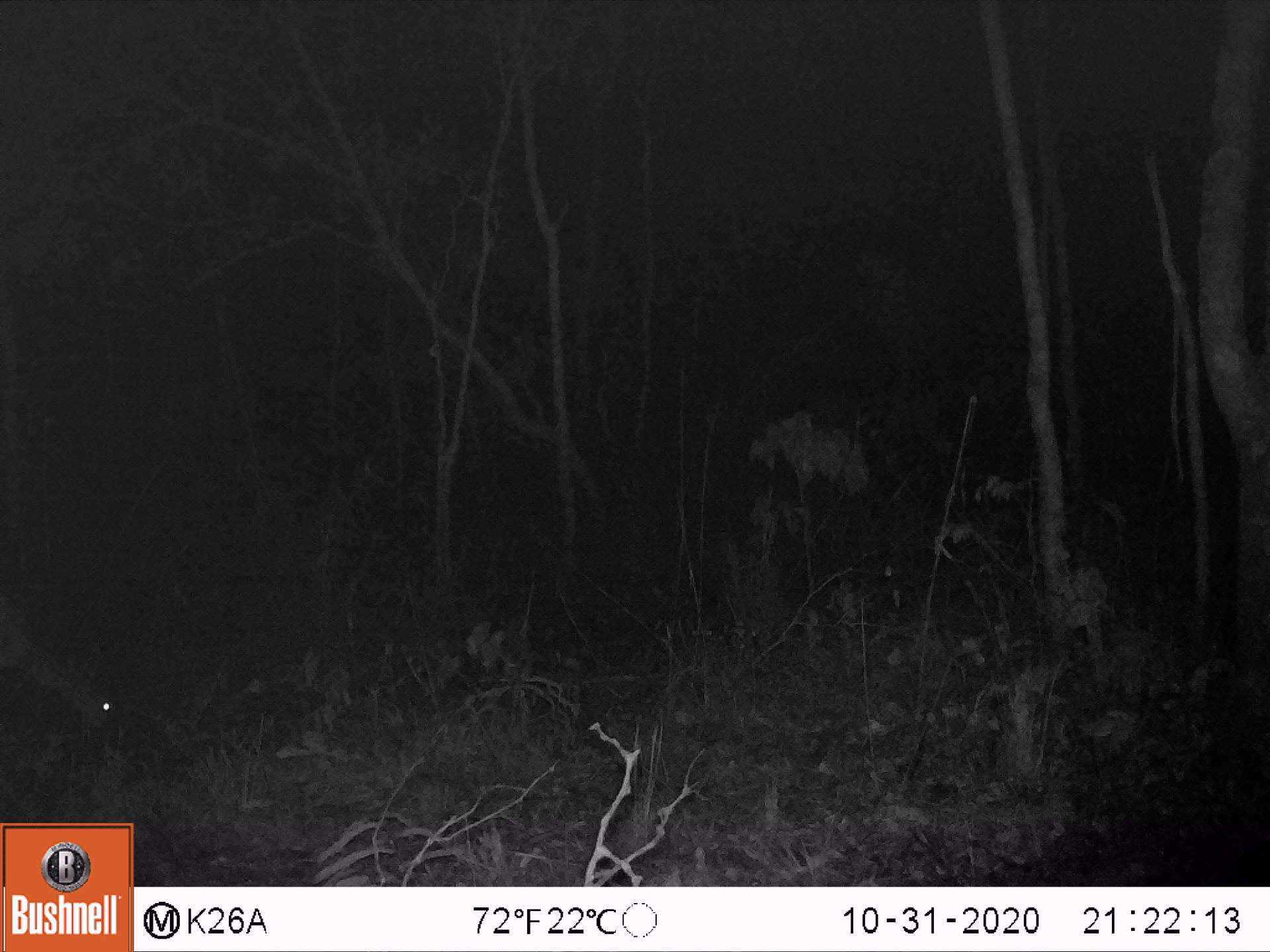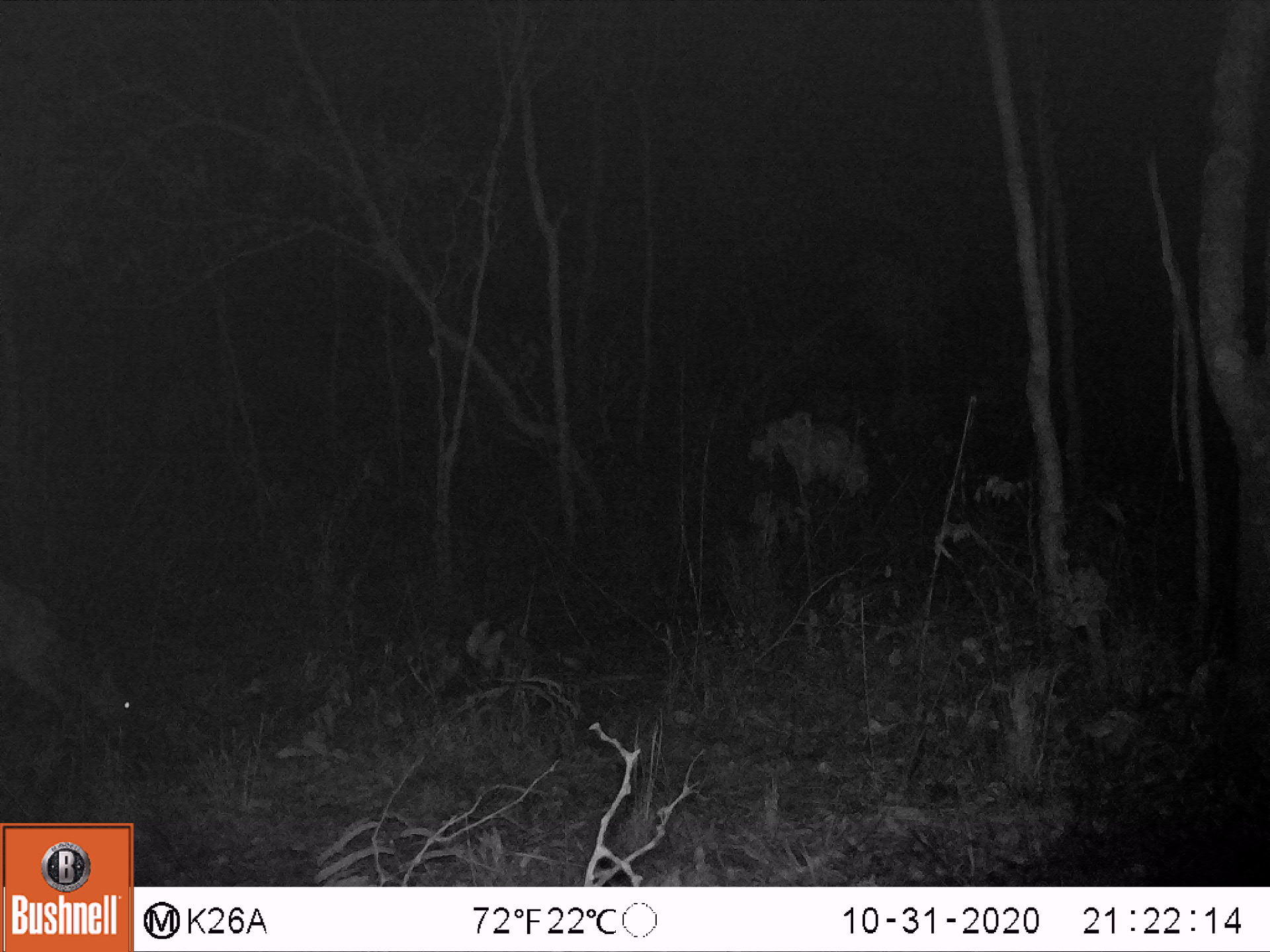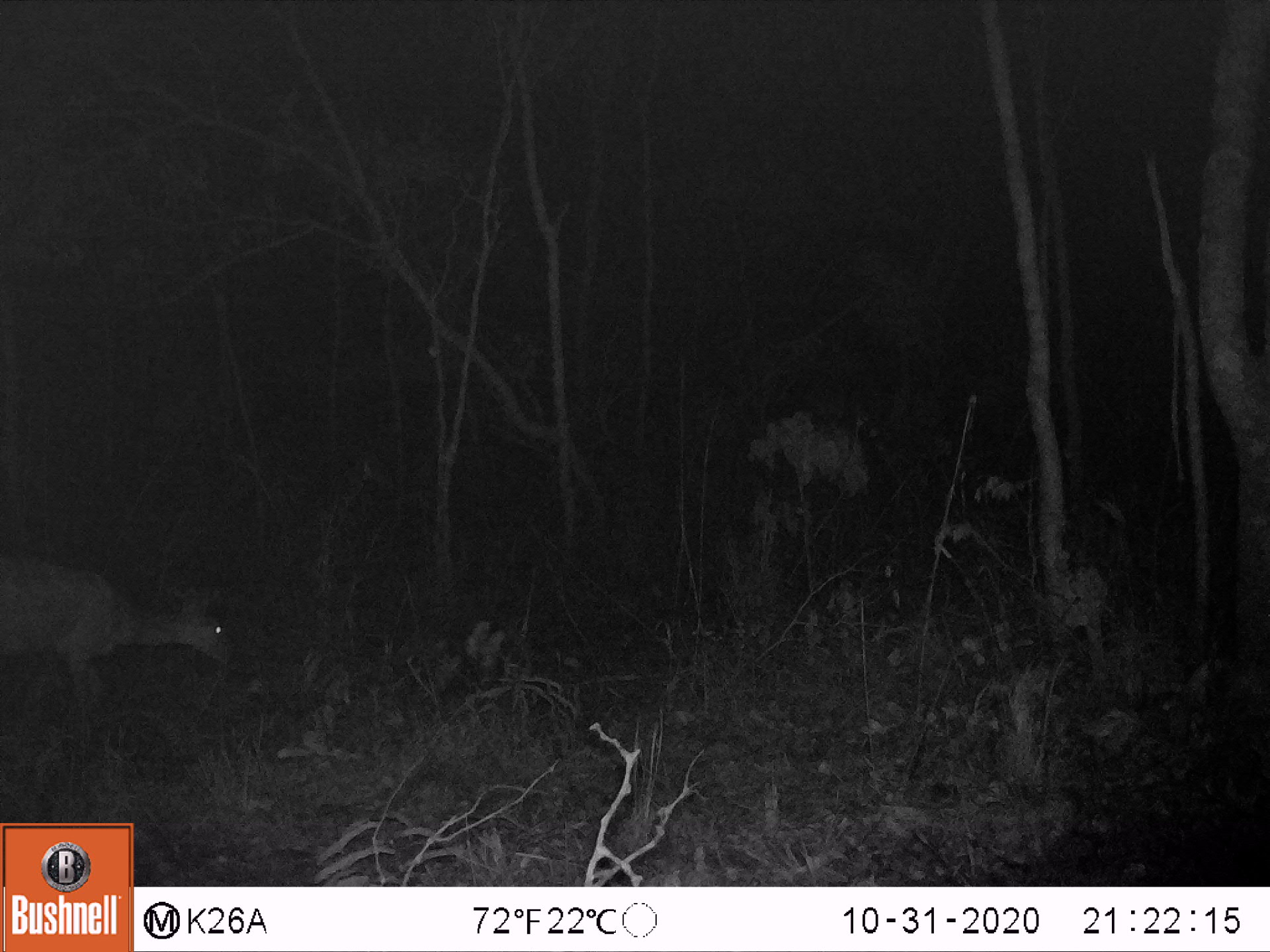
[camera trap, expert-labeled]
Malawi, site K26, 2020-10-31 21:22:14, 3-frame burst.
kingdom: Animalia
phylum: Chordata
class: Mammalia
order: Artiodactyla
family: Bovidae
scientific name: Antilopinae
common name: small antelope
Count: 1.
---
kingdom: Animalia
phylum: Chordata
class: Mammalia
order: Artiodactyla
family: Bovidae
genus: Tragelaphus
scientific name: Tragelaphus sylvaticus sylvaticus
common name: cape bushbuck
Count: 1.